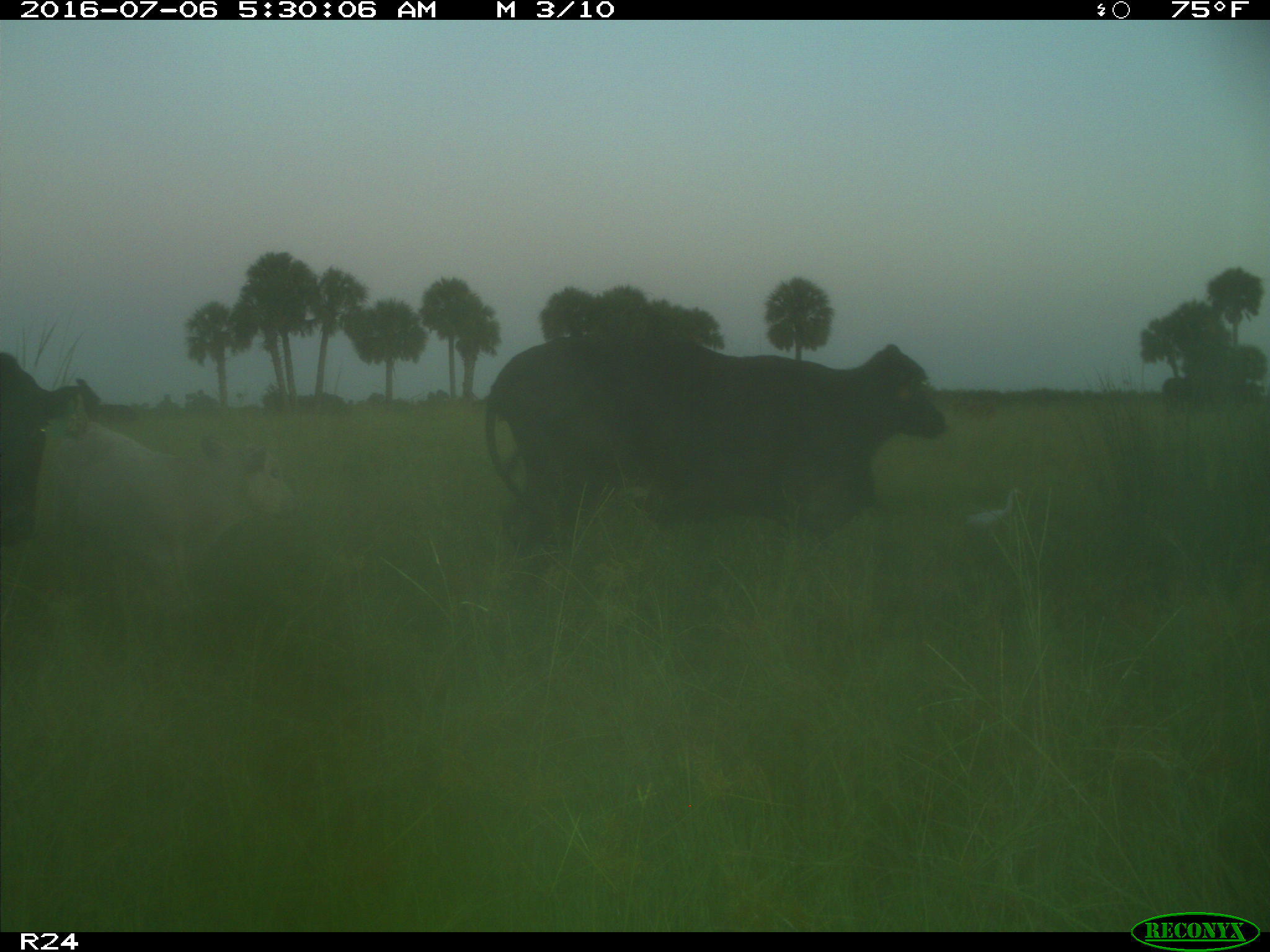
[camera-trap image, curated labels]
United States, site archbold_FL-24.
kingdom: Animalia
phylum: Chordata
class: Mammalia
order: Artiodactyla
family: Bovidae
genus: Bos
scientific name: Bos taurus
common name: domestic cow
Bos taurus (domestic cow).